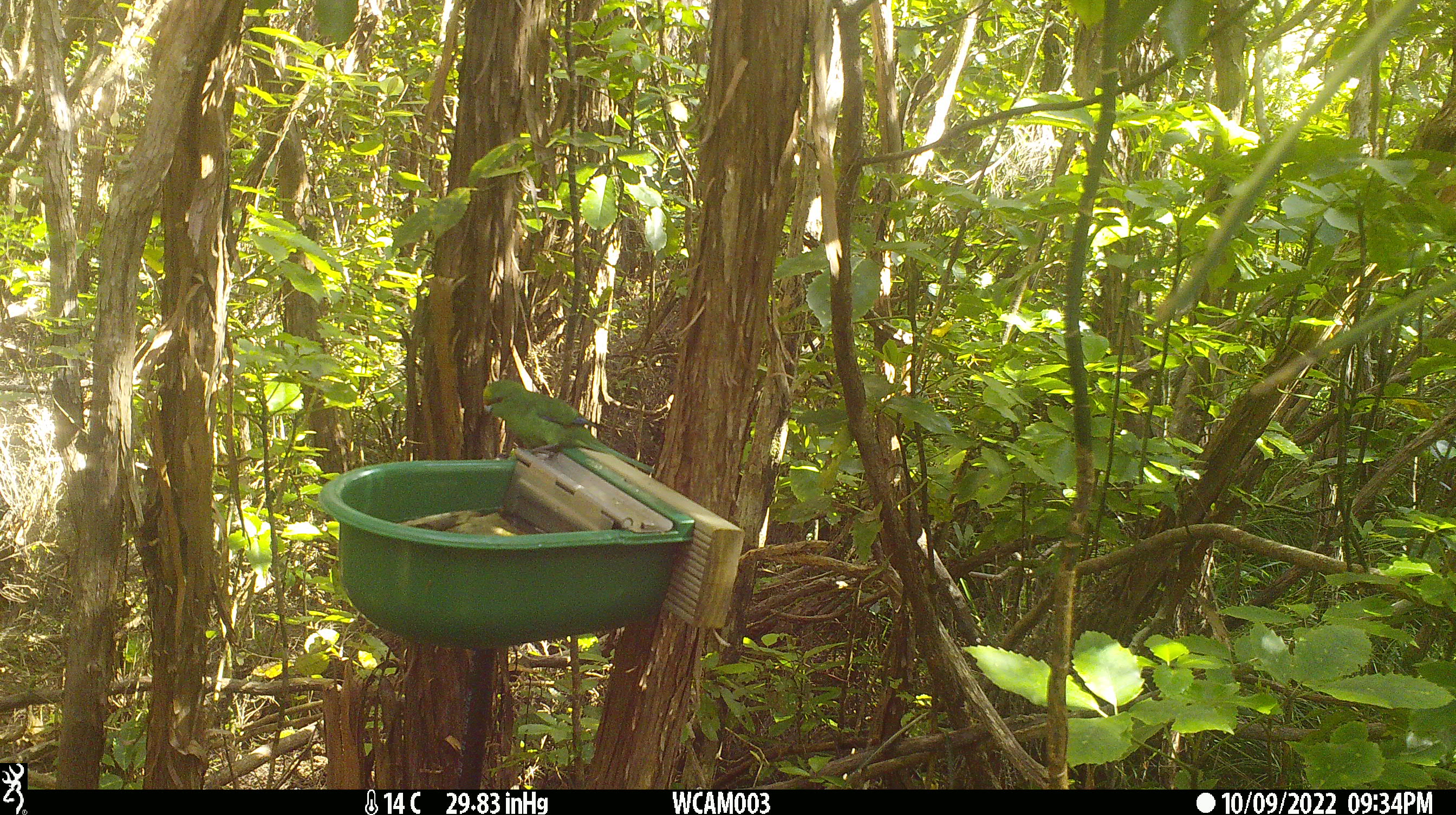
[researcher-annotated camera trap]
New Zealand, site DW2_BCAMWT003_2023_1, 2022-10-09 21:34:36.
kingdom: Animalia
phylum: Chordata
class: Aves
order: Psittaciformes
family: Psittaculidae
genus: Cyanoramphus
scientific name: Cyanoramphus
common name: parakeet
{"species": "parakeet (Cyanoramphus)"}